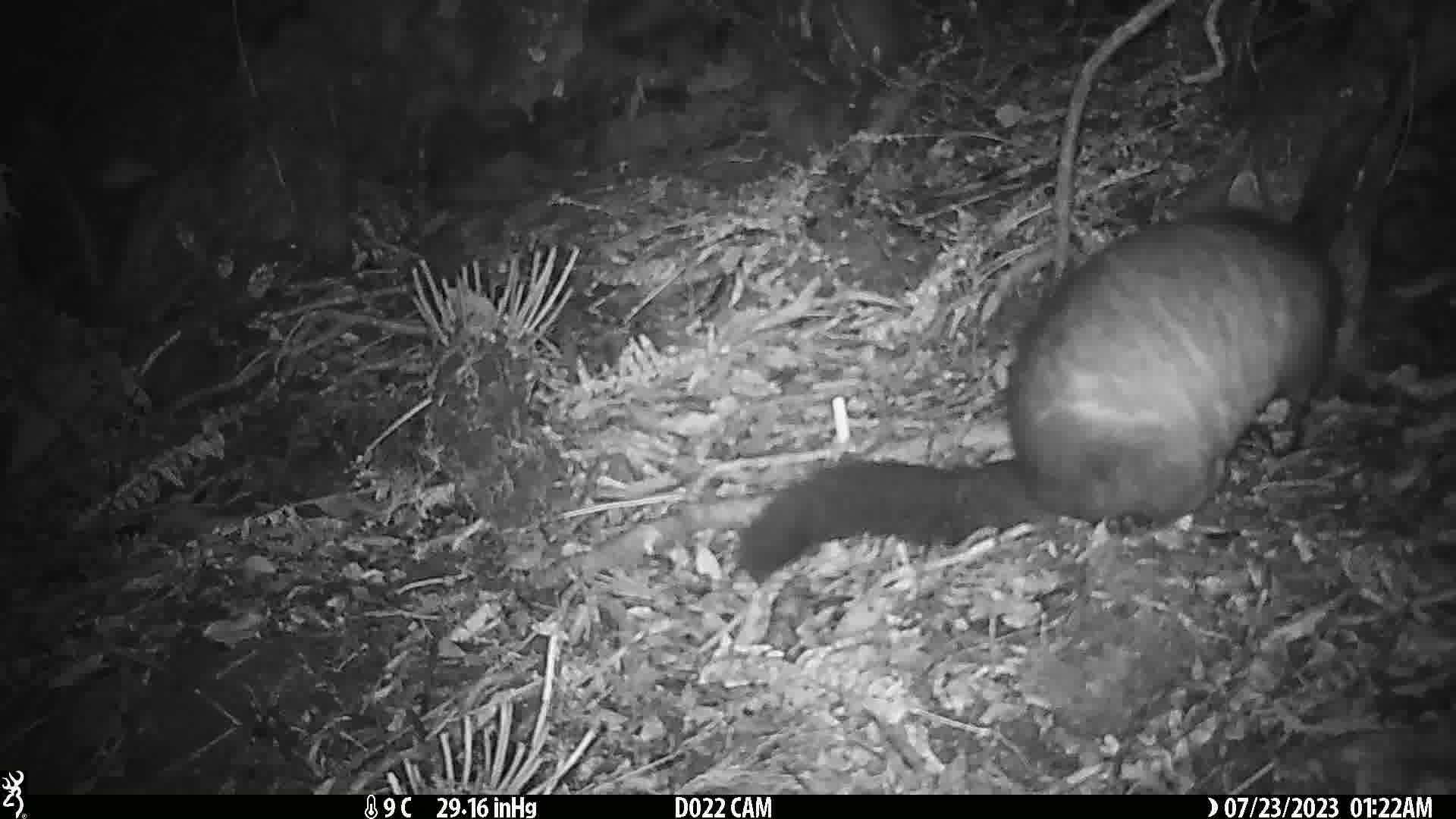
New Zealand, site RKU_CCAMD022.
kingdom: Animalia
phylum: Chordata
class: Mammalia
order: Diprotodontia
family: Phalangeridae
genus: Trichosurus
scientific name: Trichosurus vulpecula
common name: common brushtail possum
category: possum